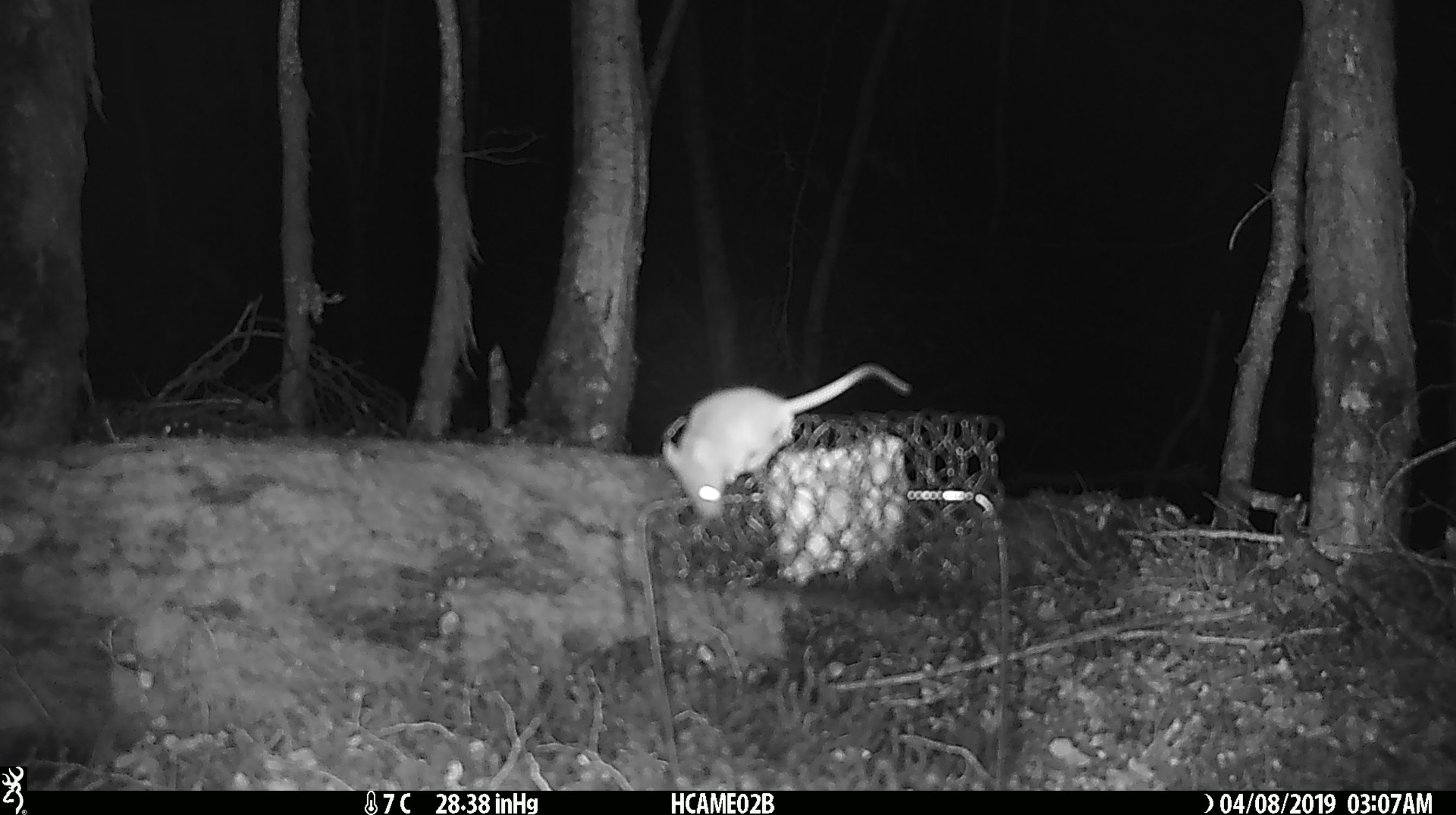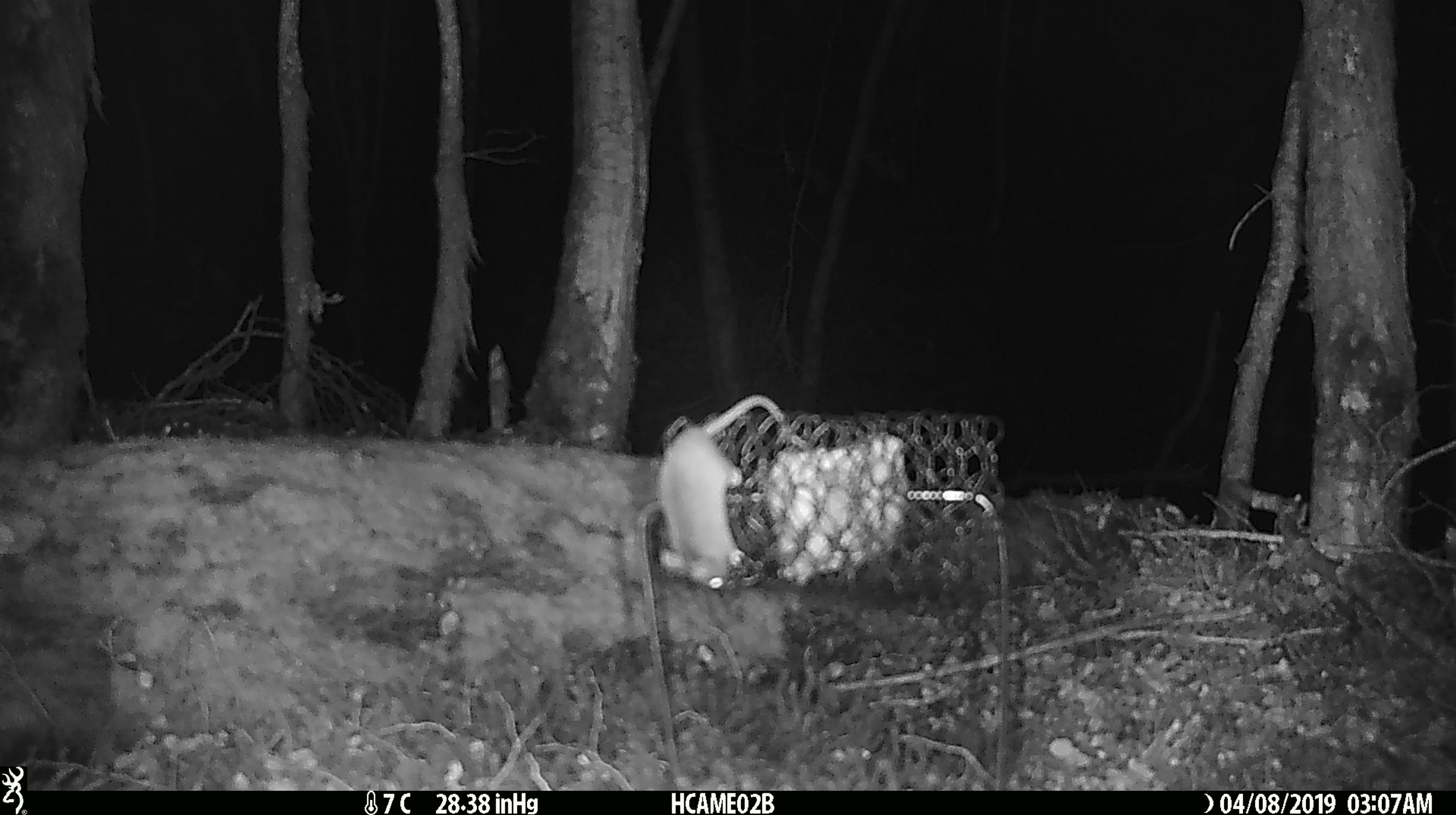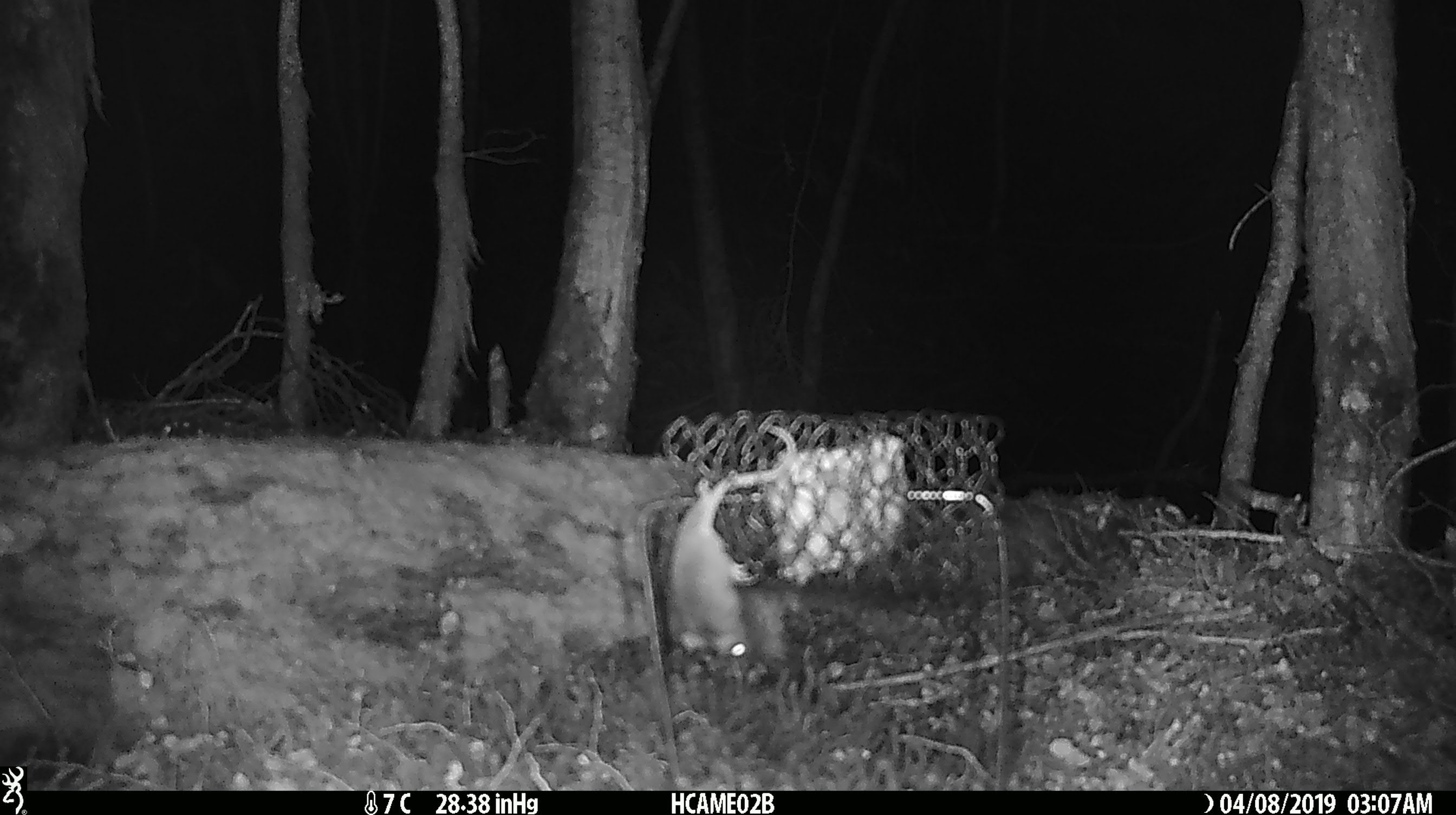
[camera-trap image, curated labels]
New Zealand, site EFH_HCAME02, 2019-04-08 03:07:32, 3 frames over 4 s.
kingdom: Animalia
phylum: Chordata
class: Mammalia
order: Rodentia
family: Muridae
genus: Mus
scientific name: Mus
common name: mouse